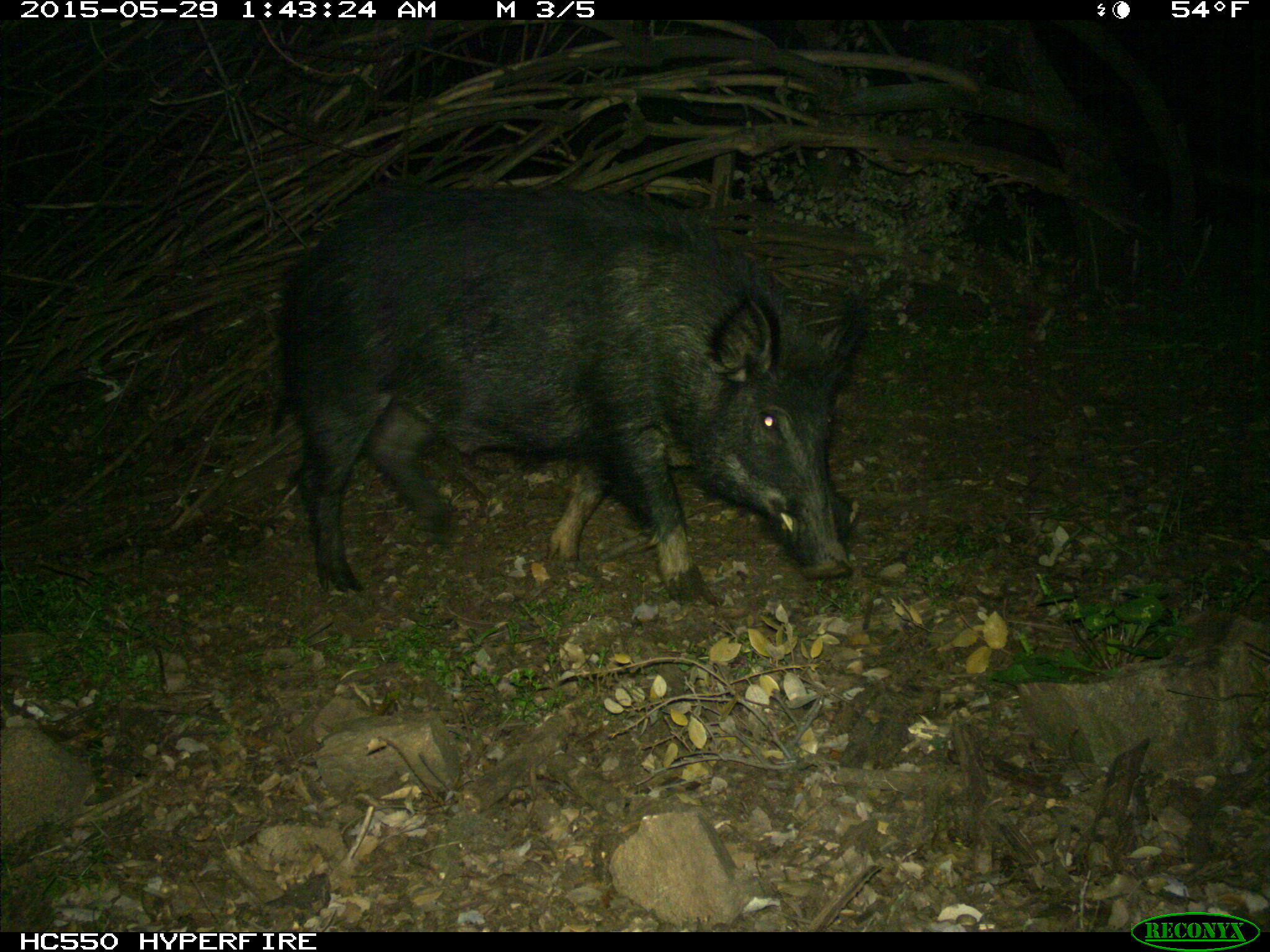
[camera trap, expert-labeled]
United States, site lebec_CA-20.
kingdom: Animalia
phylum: Chordata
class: Mammalia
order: Artiodactyla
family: Suidae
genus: Sus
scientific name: Sus scrofa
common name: wild boar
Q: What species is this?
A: Sus scrofa (wild boar).